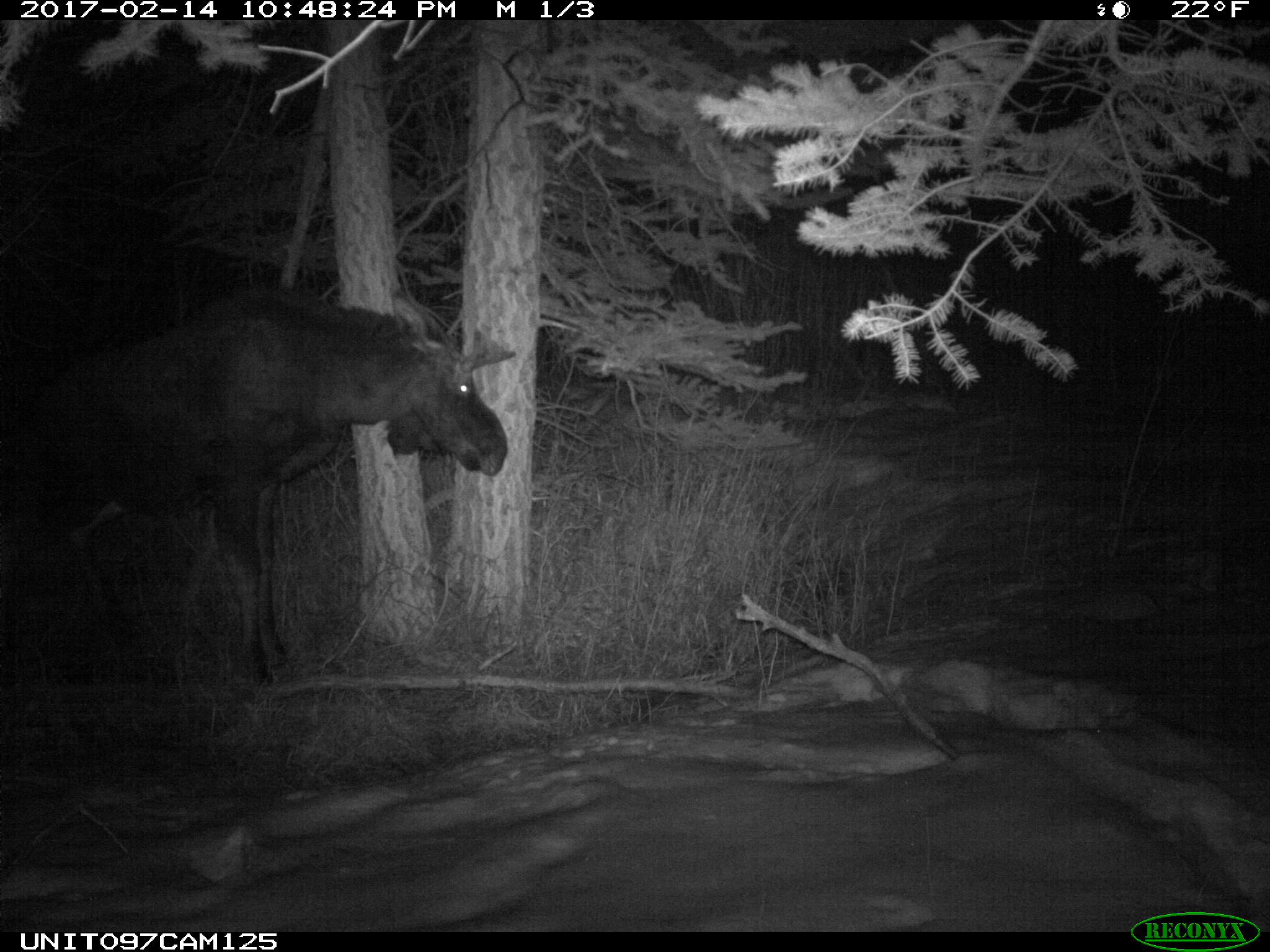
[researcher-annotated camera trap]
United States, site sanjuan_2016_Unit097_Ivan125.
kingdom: Animalia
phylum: Chordata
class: Mammalia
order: Artiodactyla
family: Cervidae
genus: Alces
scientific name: Alces alces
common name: moose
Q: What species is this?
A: Alces alces (moose).